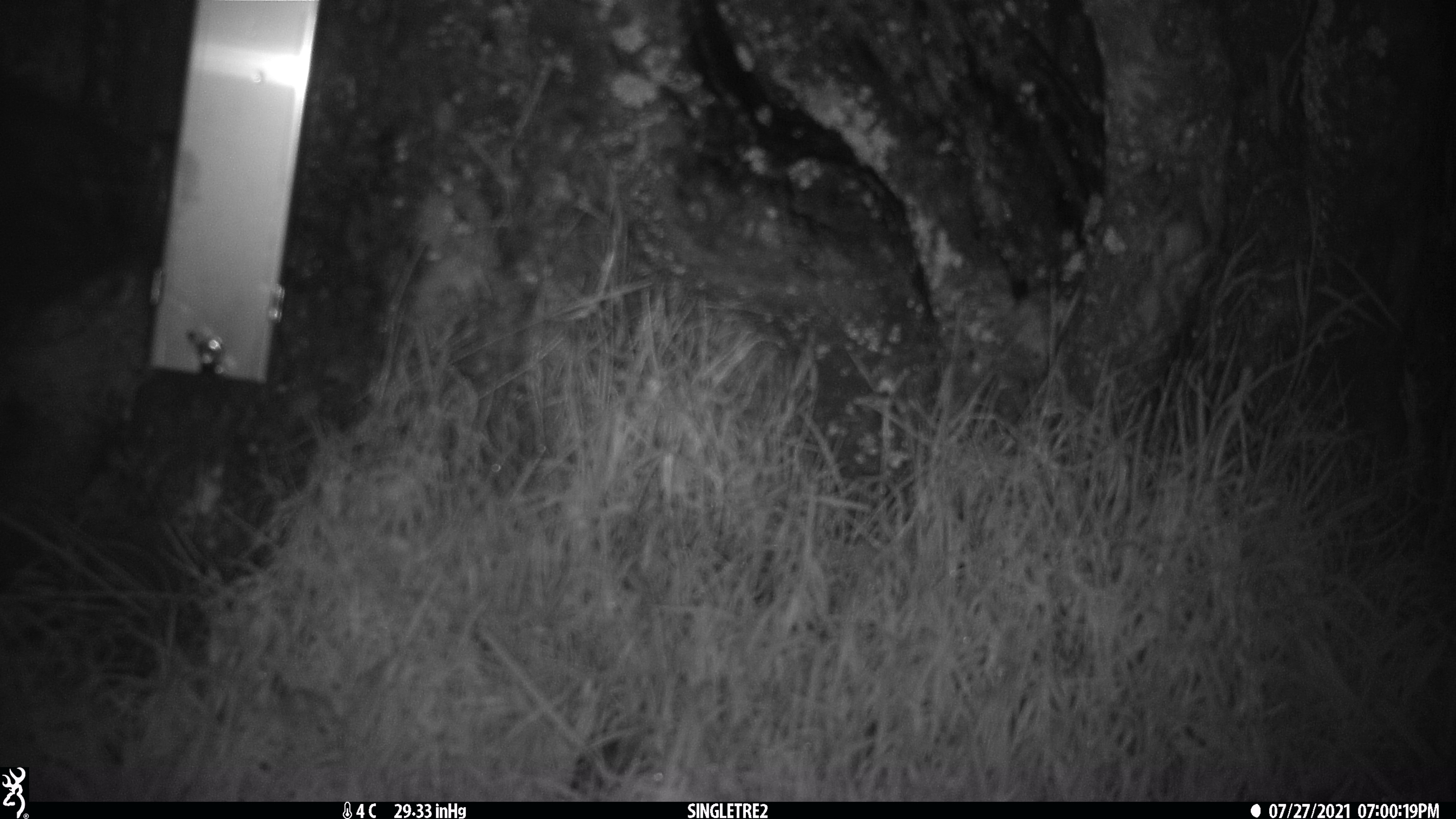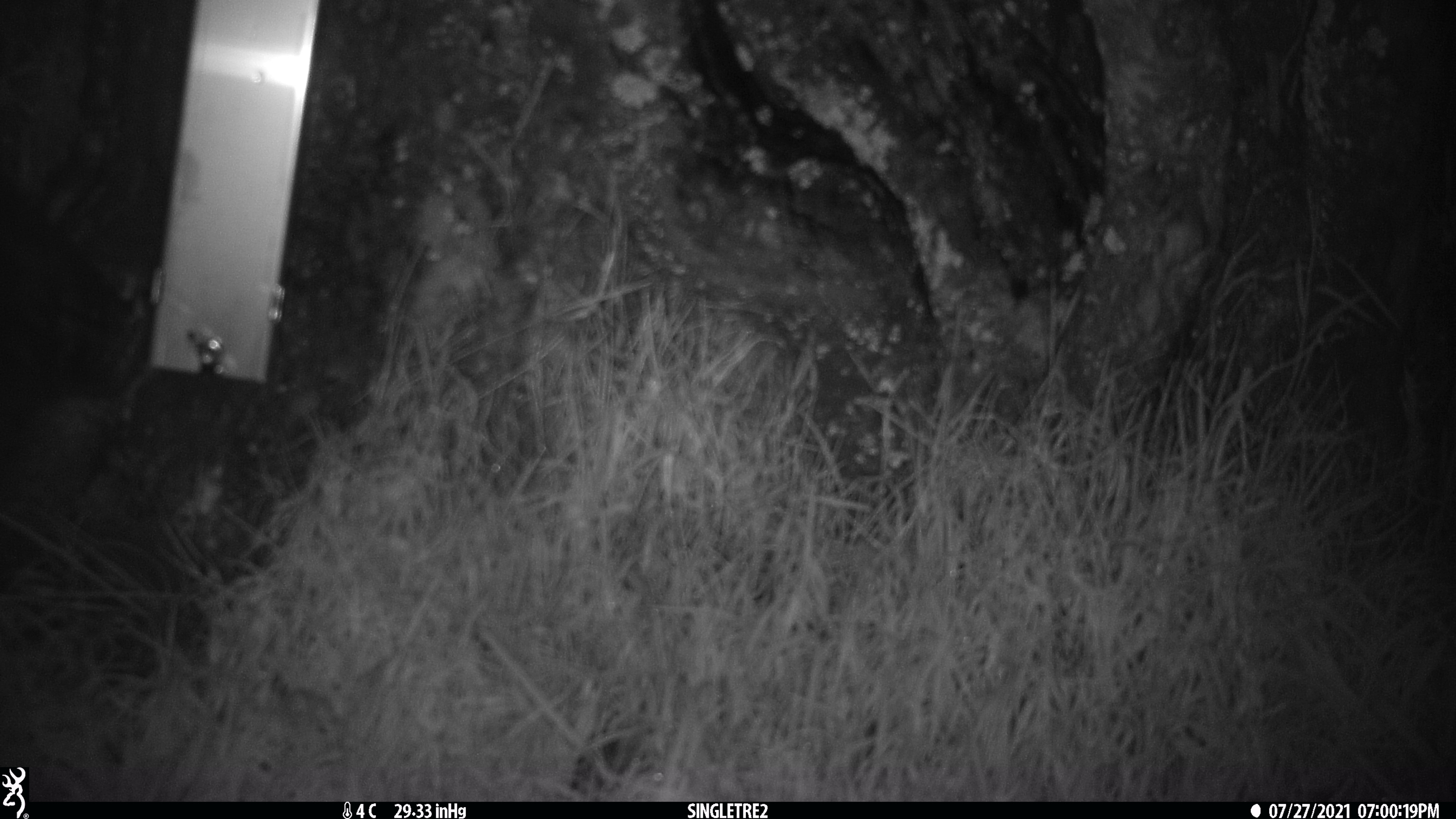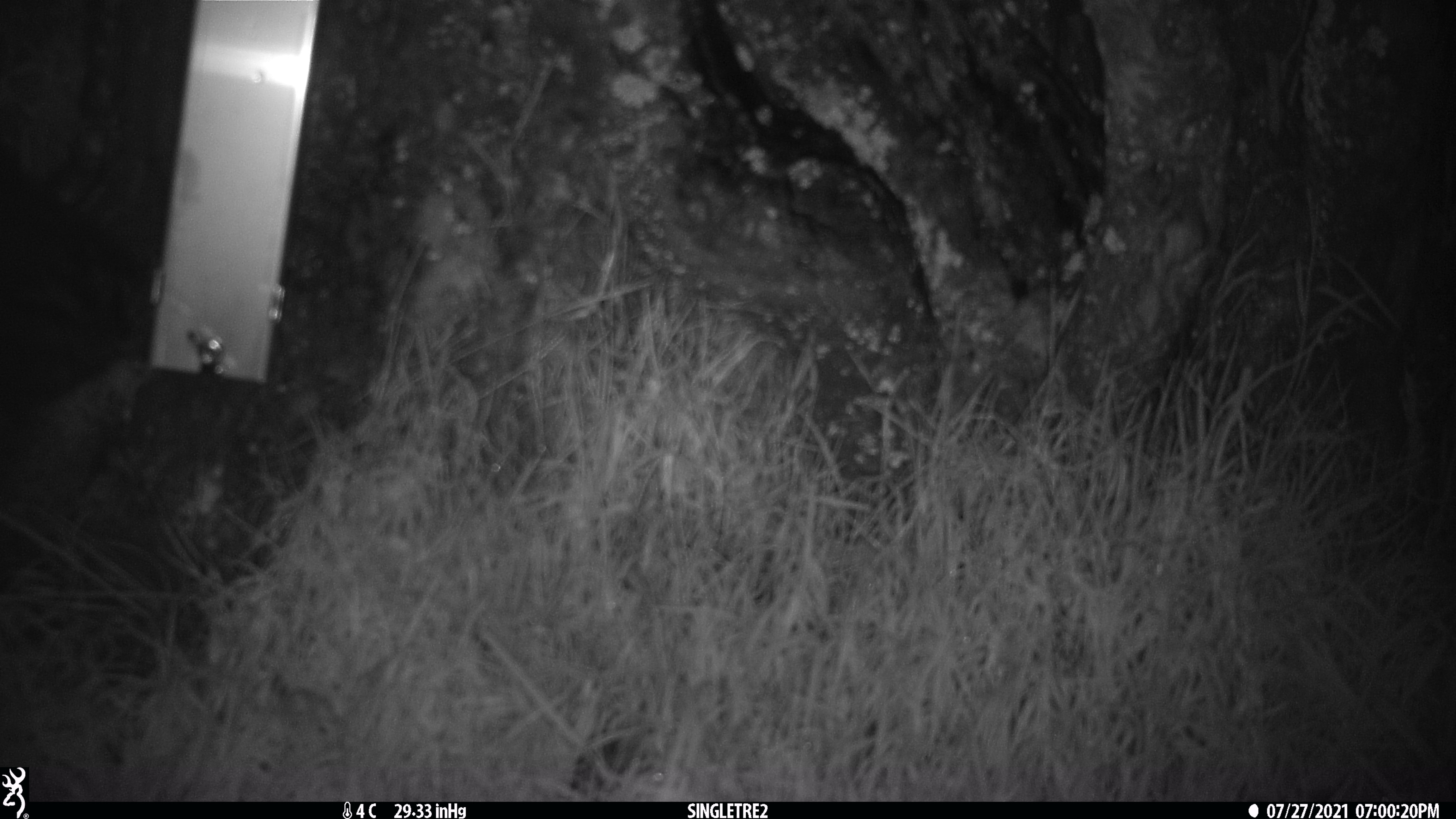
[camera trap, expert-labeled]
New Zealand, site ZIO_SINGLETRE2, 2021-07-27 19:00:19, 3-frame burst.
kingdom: Animalia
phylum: Chordata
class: Mammalia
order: Diprotodontia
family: Phalangeridae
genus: Trichosurus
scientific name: Trichosurus vulpecula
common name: common brushtail possum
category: possum